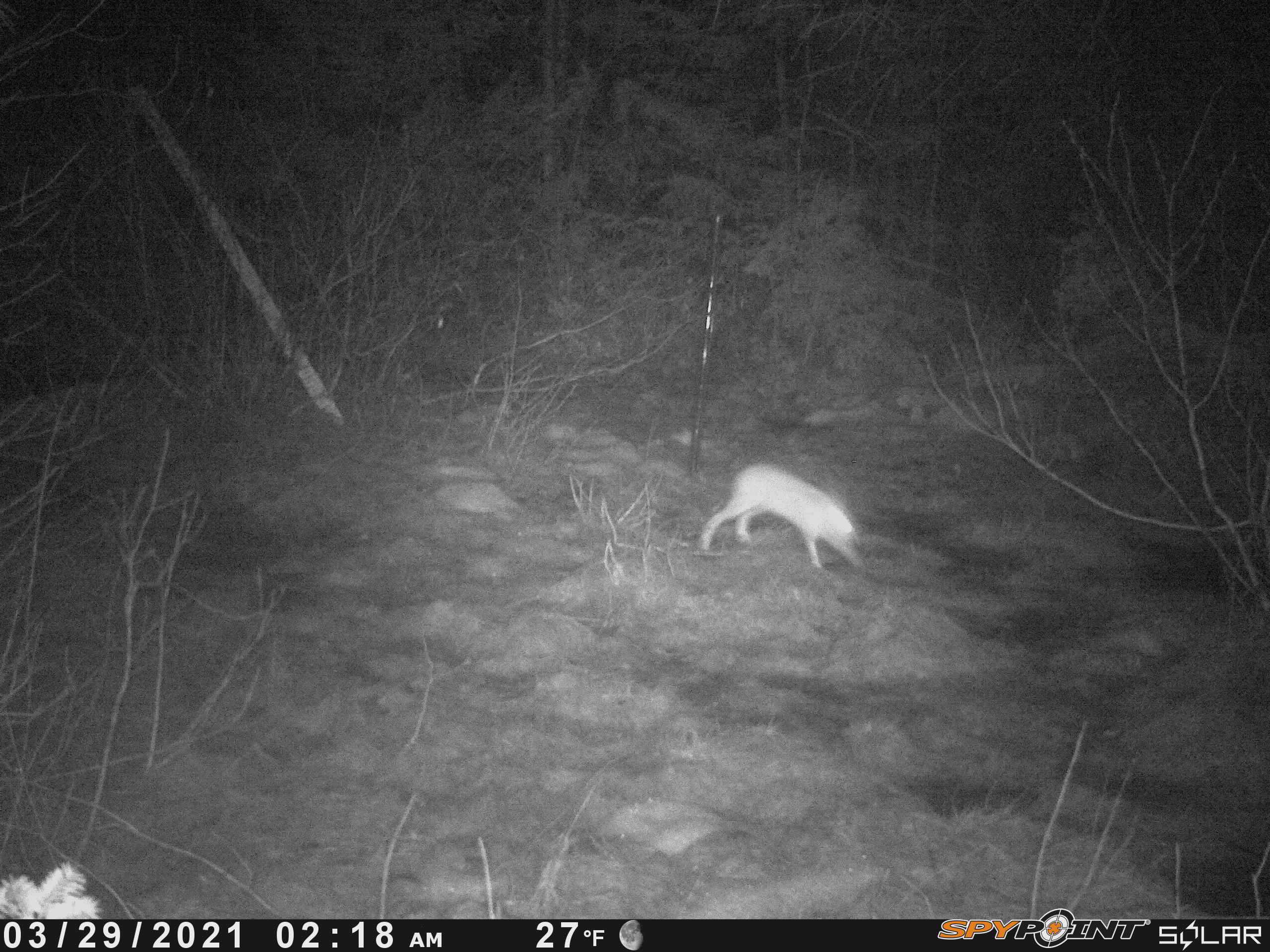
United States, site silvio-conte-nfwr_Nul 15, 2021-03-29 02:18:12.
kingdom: Animalia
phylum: Chordata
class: Mammalia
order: Lagomorpha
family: Leporidae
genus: Lepus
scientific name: Lepus americanus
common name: snowshoe hare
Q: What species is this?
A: Snowshoe hare (Lepus americanus).